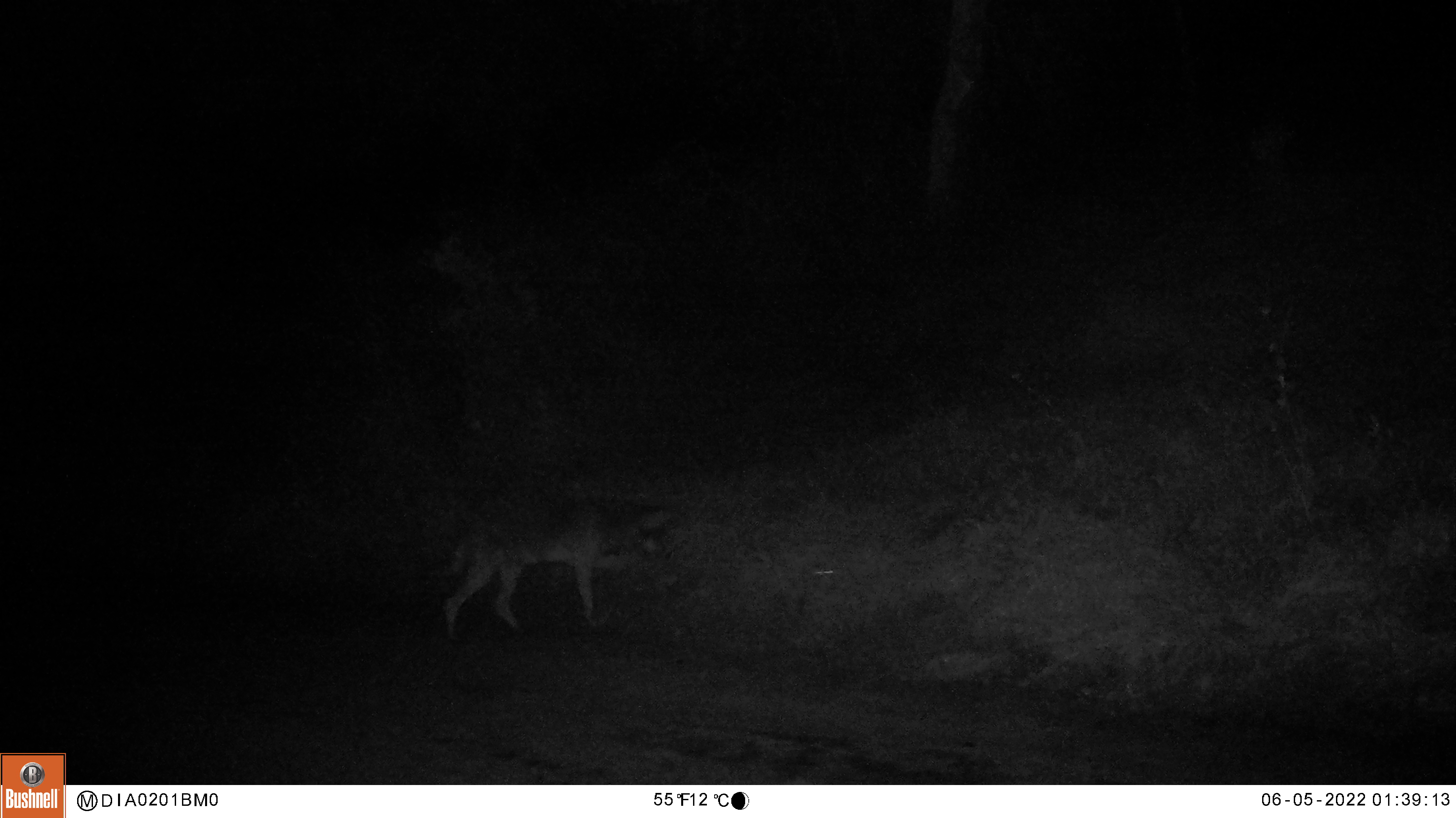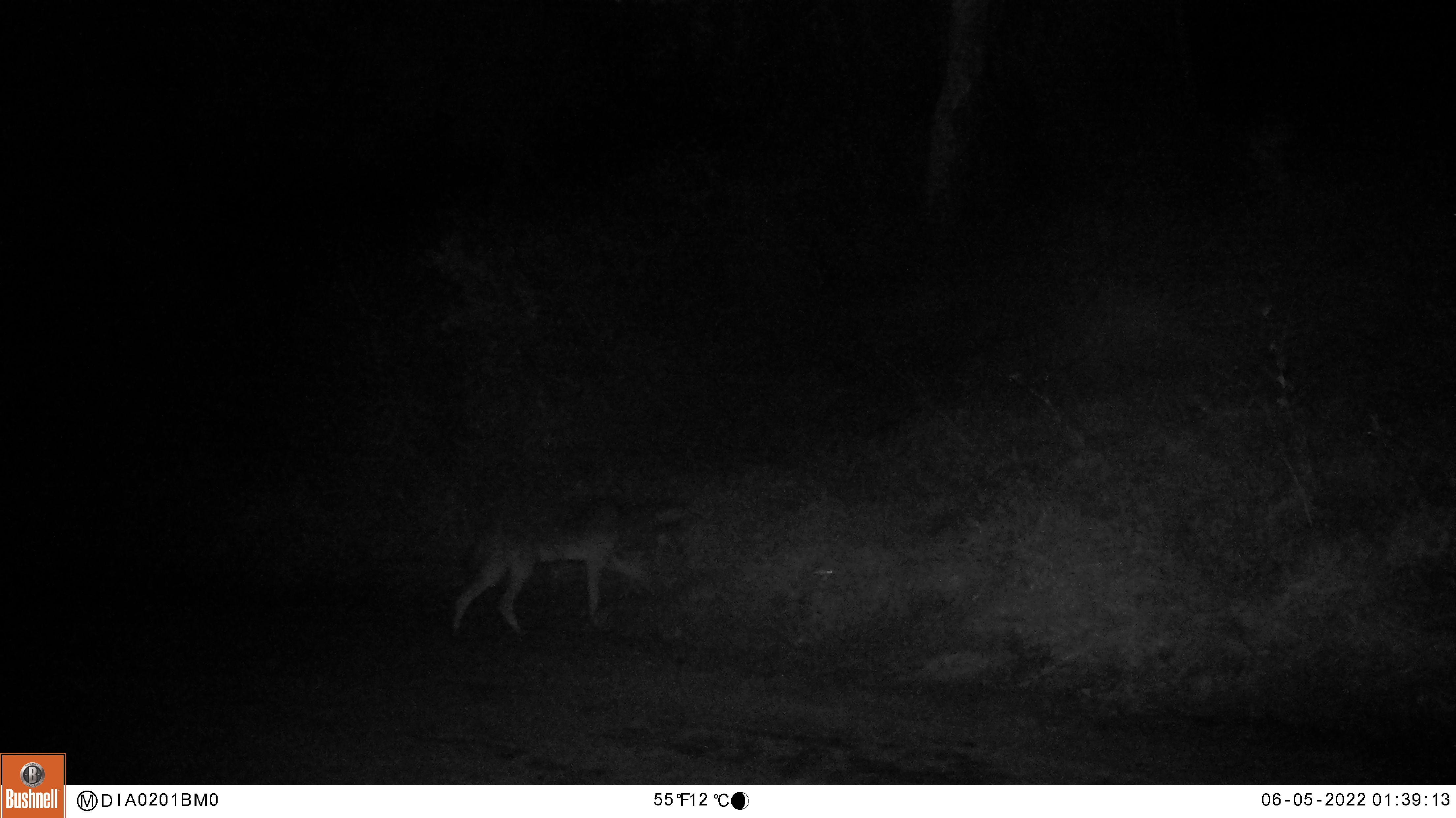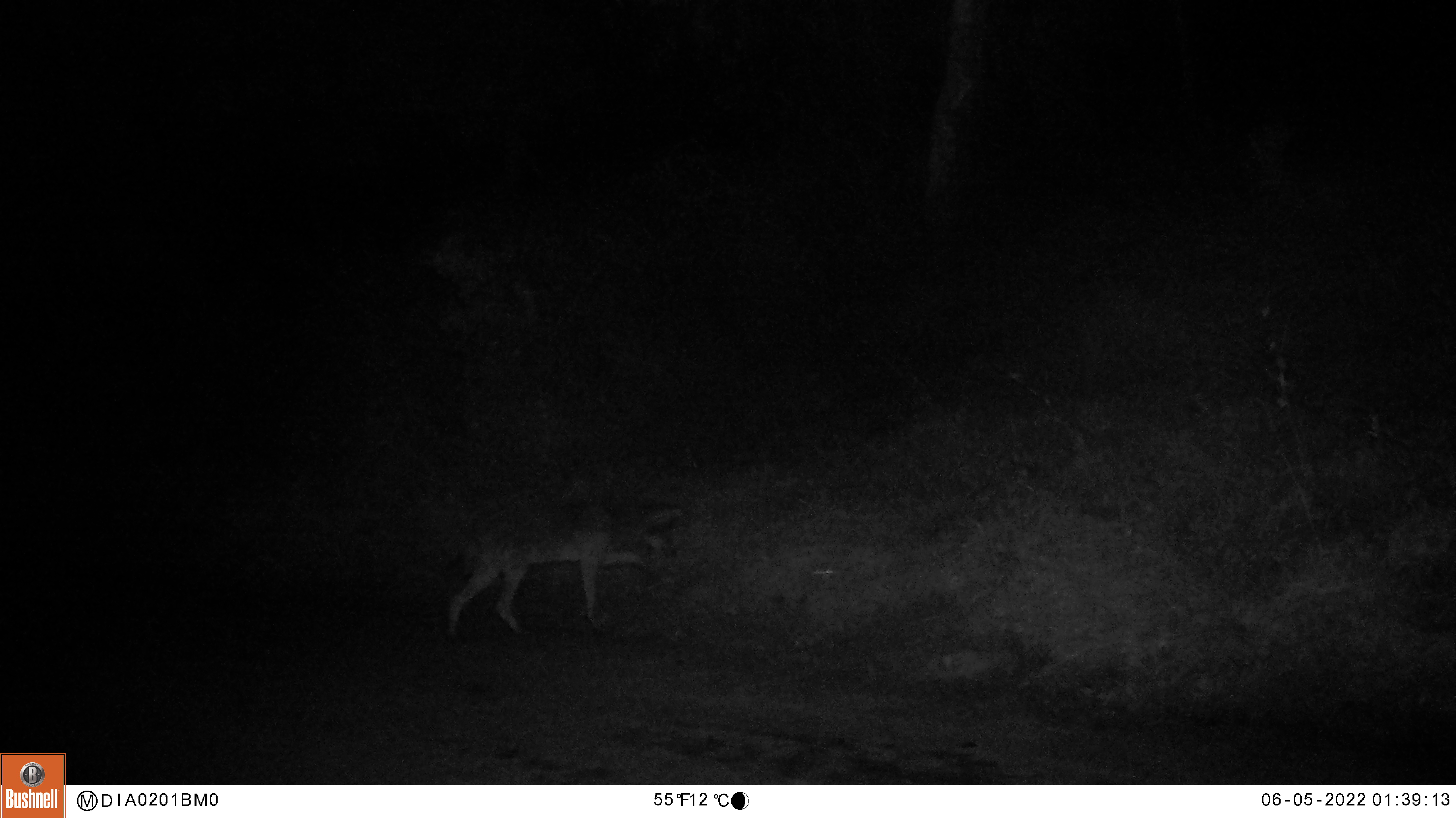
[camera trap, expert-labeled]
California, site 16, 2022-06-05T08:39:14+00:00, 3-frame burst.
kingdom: Animalia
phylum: Chordata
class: Mammalia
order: Carnivora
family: Canidae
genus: Canis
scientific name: Canis latrans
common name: coyote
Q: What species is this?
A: Coyote (Canis latrans).